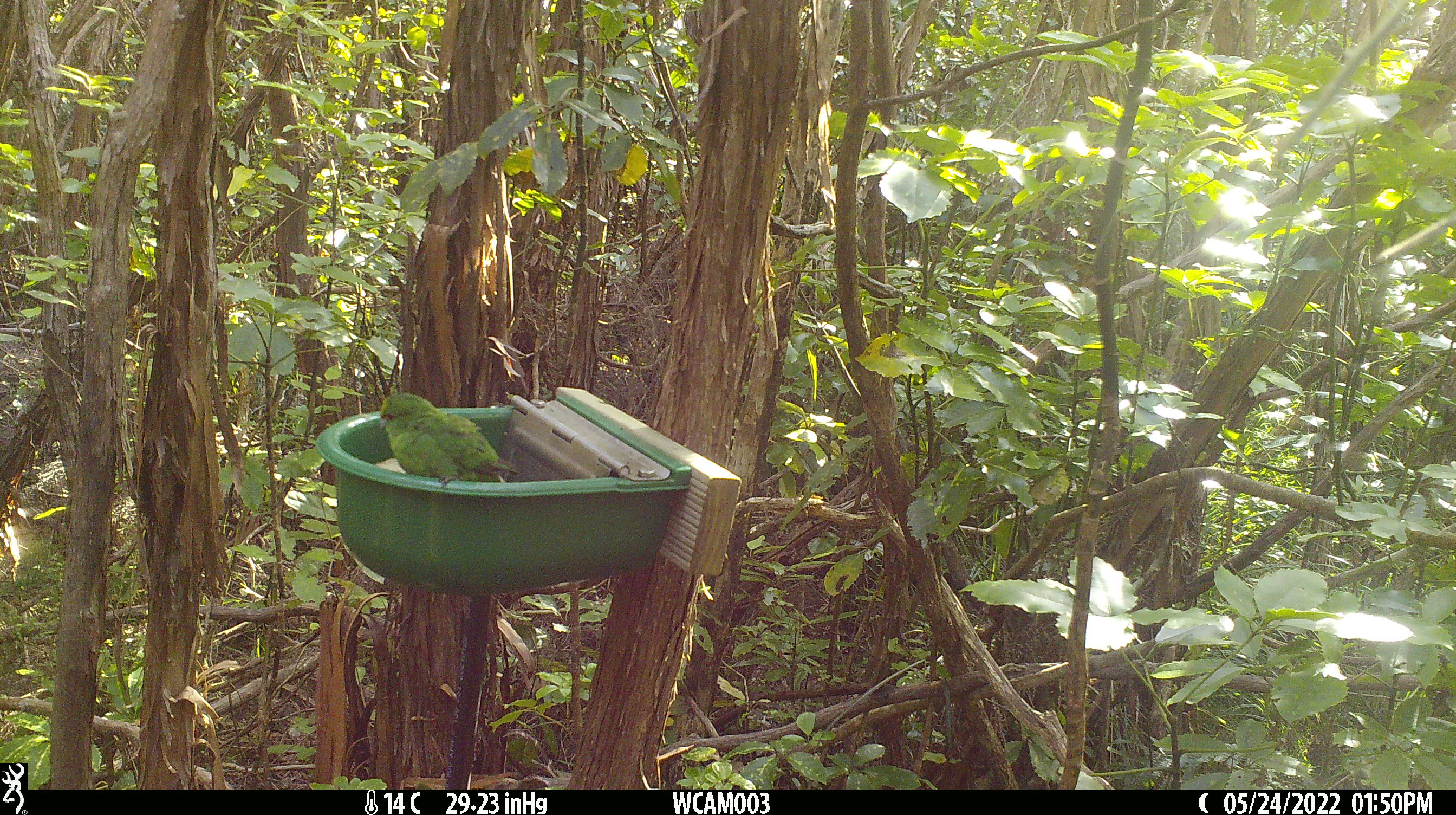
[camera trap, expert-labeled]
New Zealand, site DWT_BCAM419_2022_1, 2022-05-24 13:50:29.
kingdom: Animalia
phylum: Chordata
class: Aves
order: Psittaciformes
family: Psittaculidae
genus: Cyanoramphus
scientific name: Cyanoramphus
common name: parakeet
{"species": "parakeet (Cyanoramphus)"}